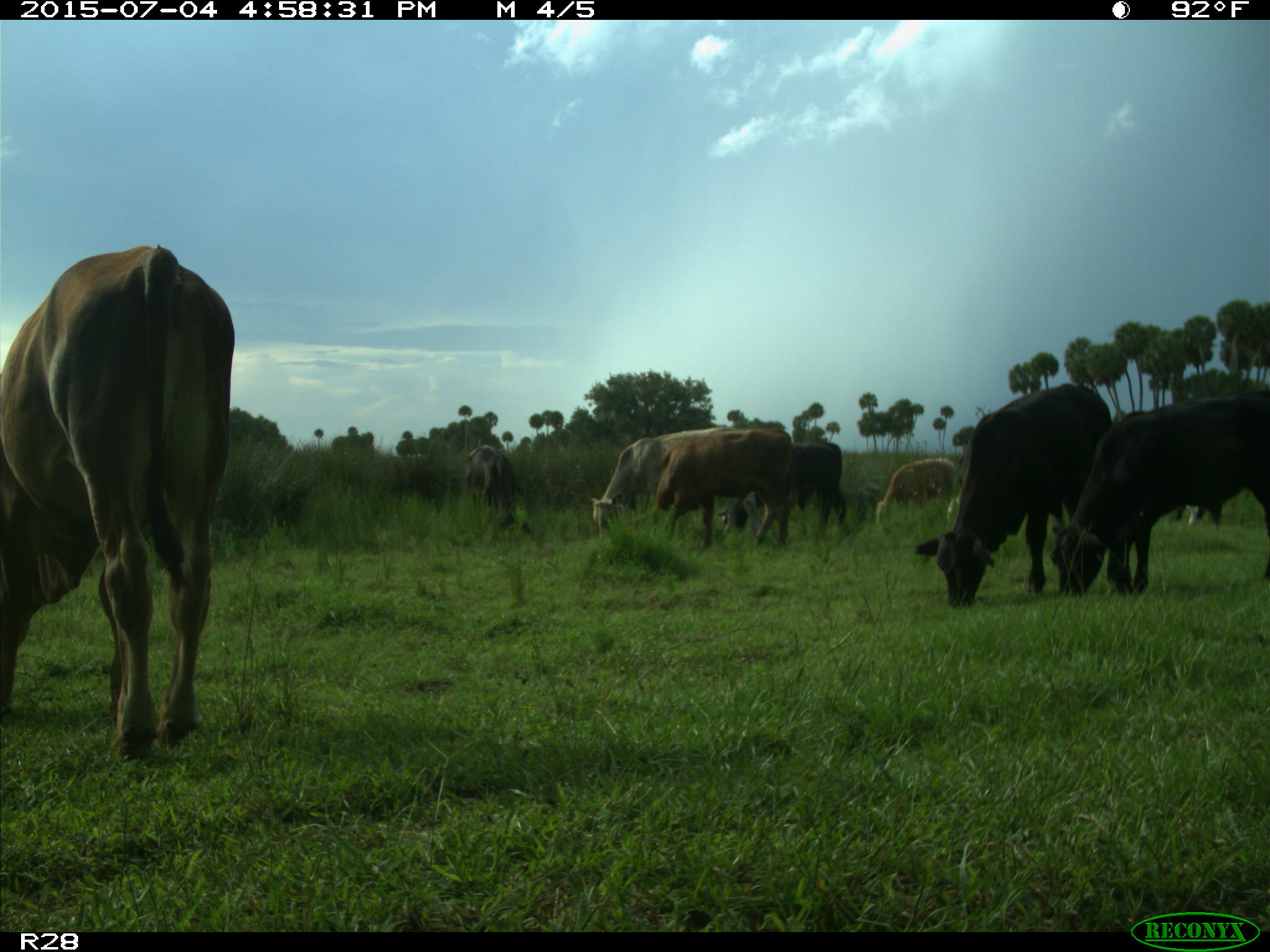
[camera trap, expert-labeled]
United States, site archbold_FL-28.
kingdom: Animalia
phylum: Chordata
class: Mammalia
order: Artiodactyla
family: Bovidae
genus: Bos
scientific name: Bos taurus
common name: domestic cow